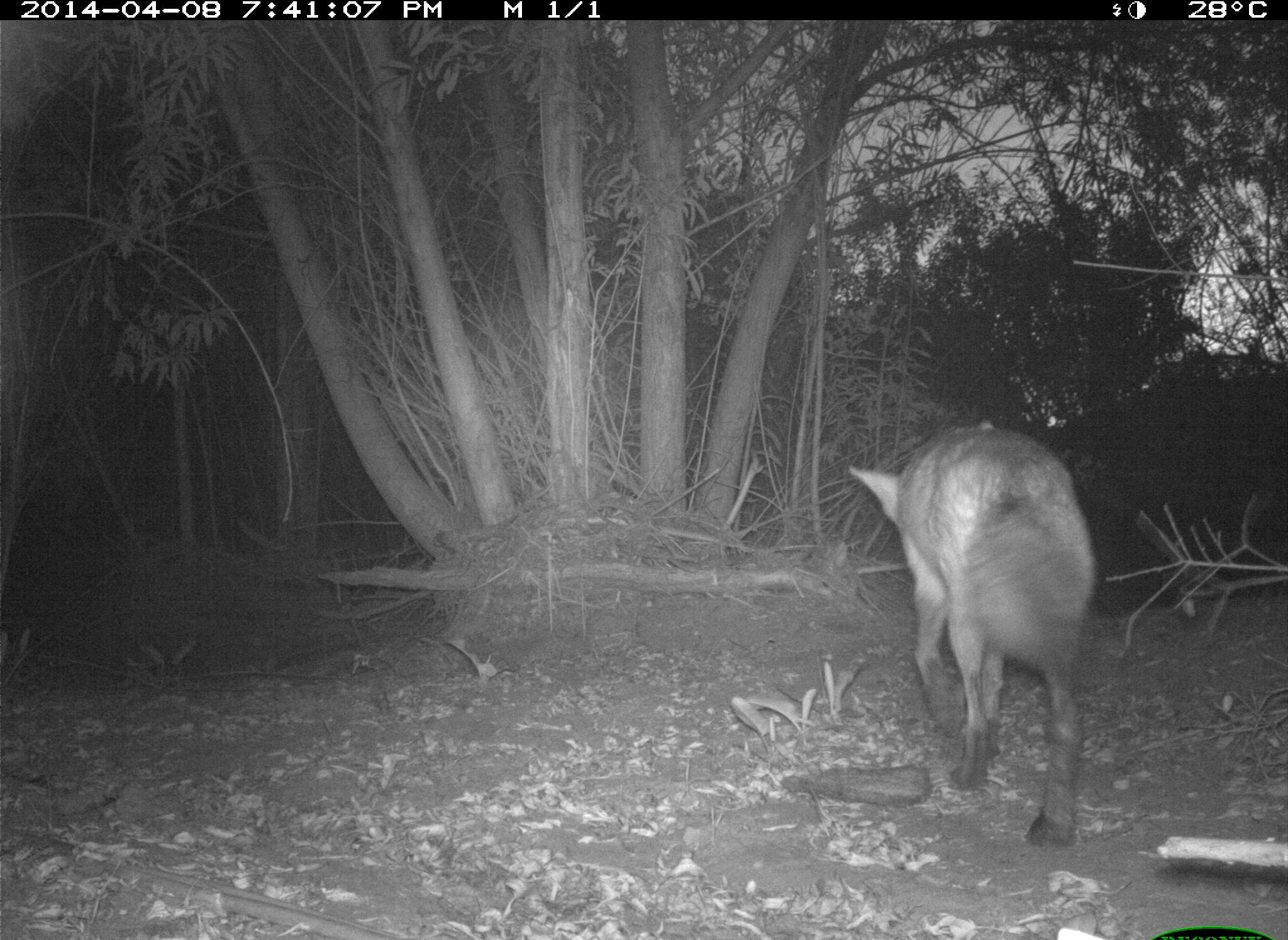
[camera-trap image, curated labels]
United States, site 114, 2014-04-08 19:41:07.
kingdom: Animalia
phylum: Chordata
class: Mammalia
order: Carnivora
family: Canidae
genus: Canis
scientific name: Canis latrans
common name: coyote